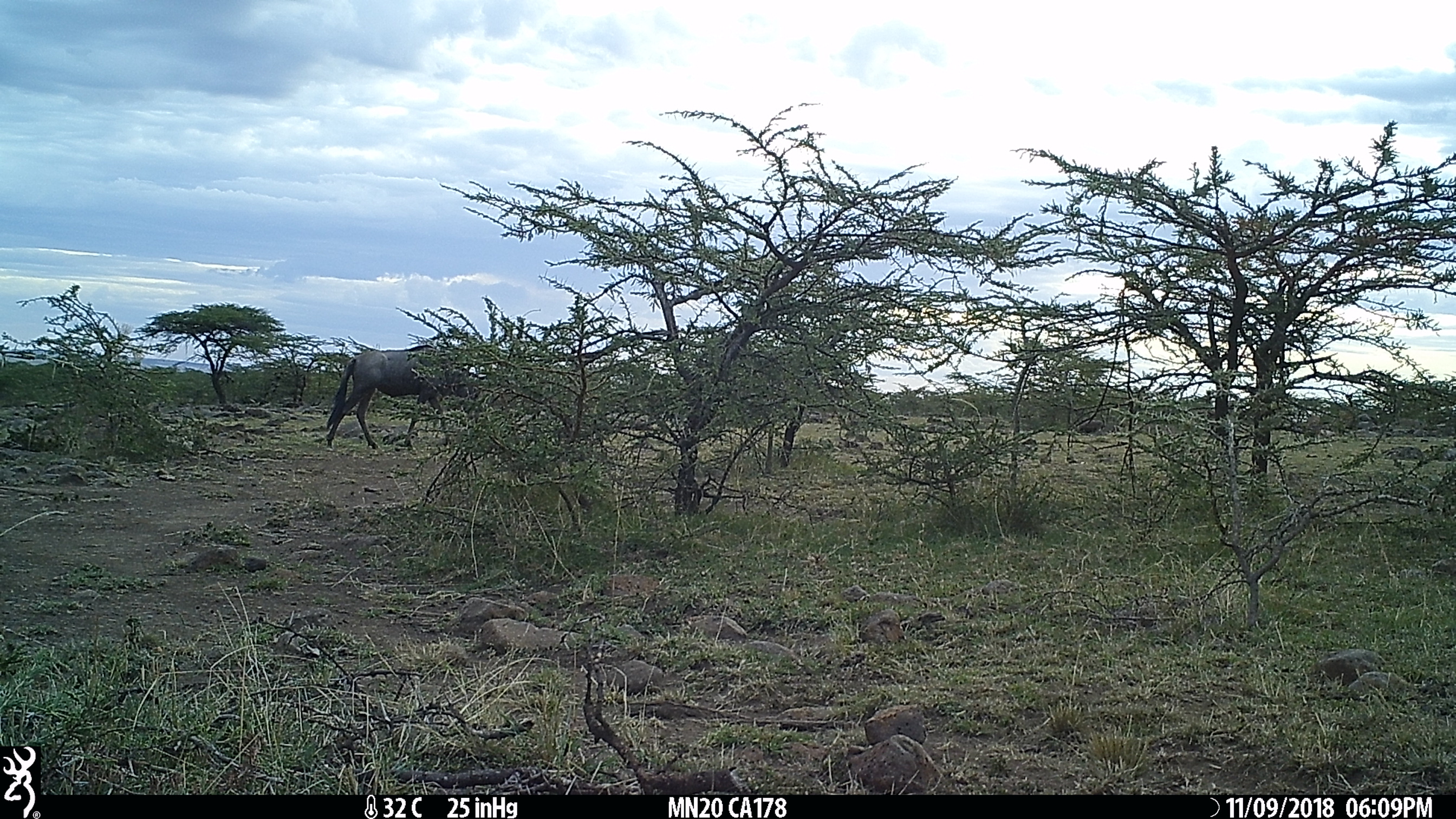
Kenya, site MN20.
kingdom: Animalia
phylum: Chordata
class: Mammalia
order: Artiodactyla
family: Bovidae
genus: Connochaetes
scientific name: Connochaetes taurinus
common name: blue wildebeest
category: wildebeest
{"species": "wildebeest (blue wildebeest) (Connochaetes taurinus)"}